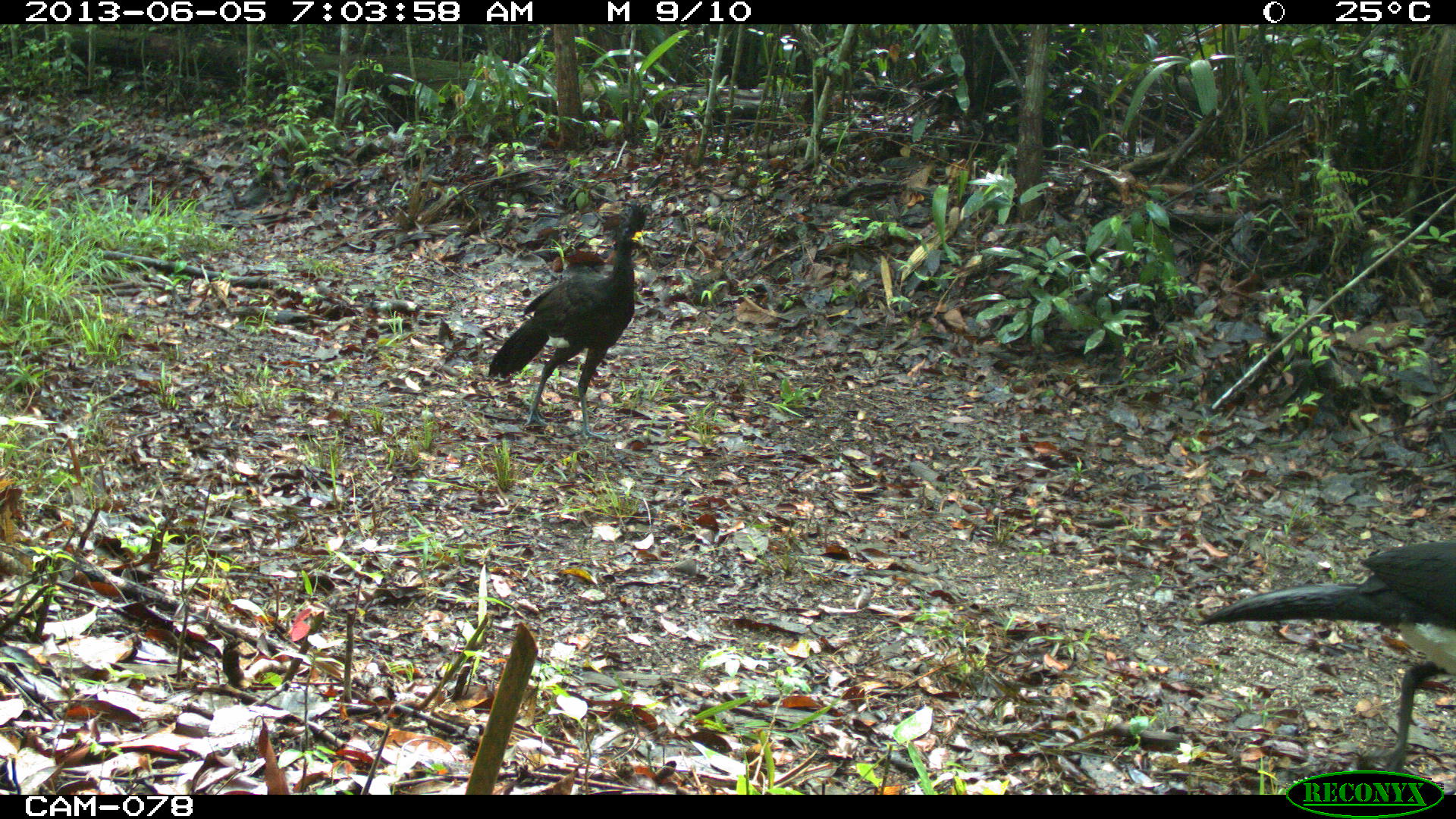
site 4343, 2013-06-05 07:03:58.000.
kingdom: Animalia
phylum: Chordata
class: Aves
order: Galliformes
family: Cracidae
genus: Crax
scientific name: Crax rubra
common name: great curassow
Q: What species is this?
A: Crax rubra (great curassow).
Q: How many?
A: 3.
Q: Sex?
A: Male.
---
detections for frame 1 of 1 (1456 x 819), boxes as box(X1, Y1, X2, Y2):
crax rubra: box(1198, 539, 1456, 773); box(486, 193, 647, 439)